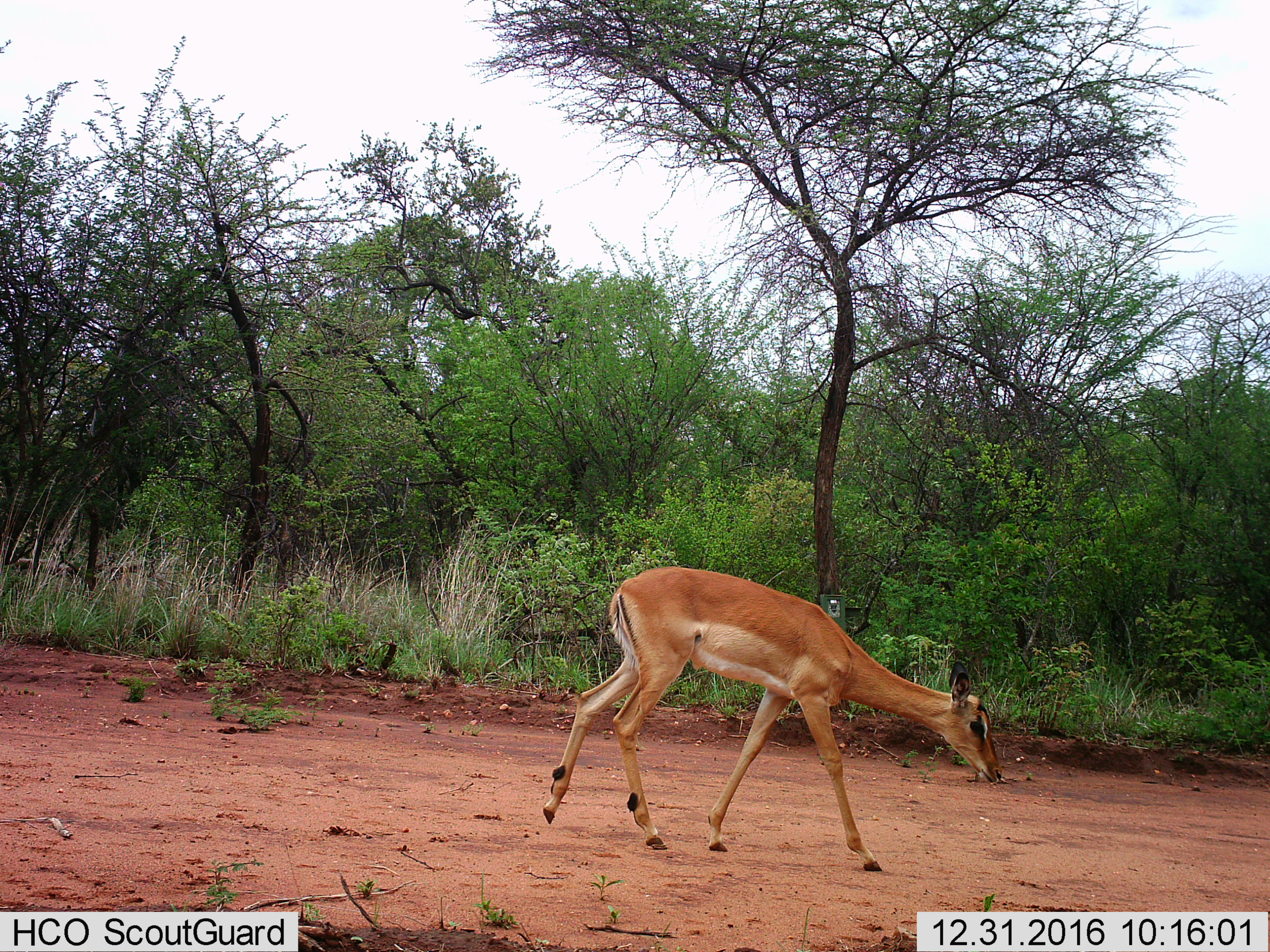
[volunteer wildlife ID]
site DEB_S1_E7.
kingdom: Animalia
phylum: Chordata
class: Mammalia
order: Artiodactyla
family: Bovidae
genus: Aepyceros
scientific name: Aepyceros melampus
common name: impala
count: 1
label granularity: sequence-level